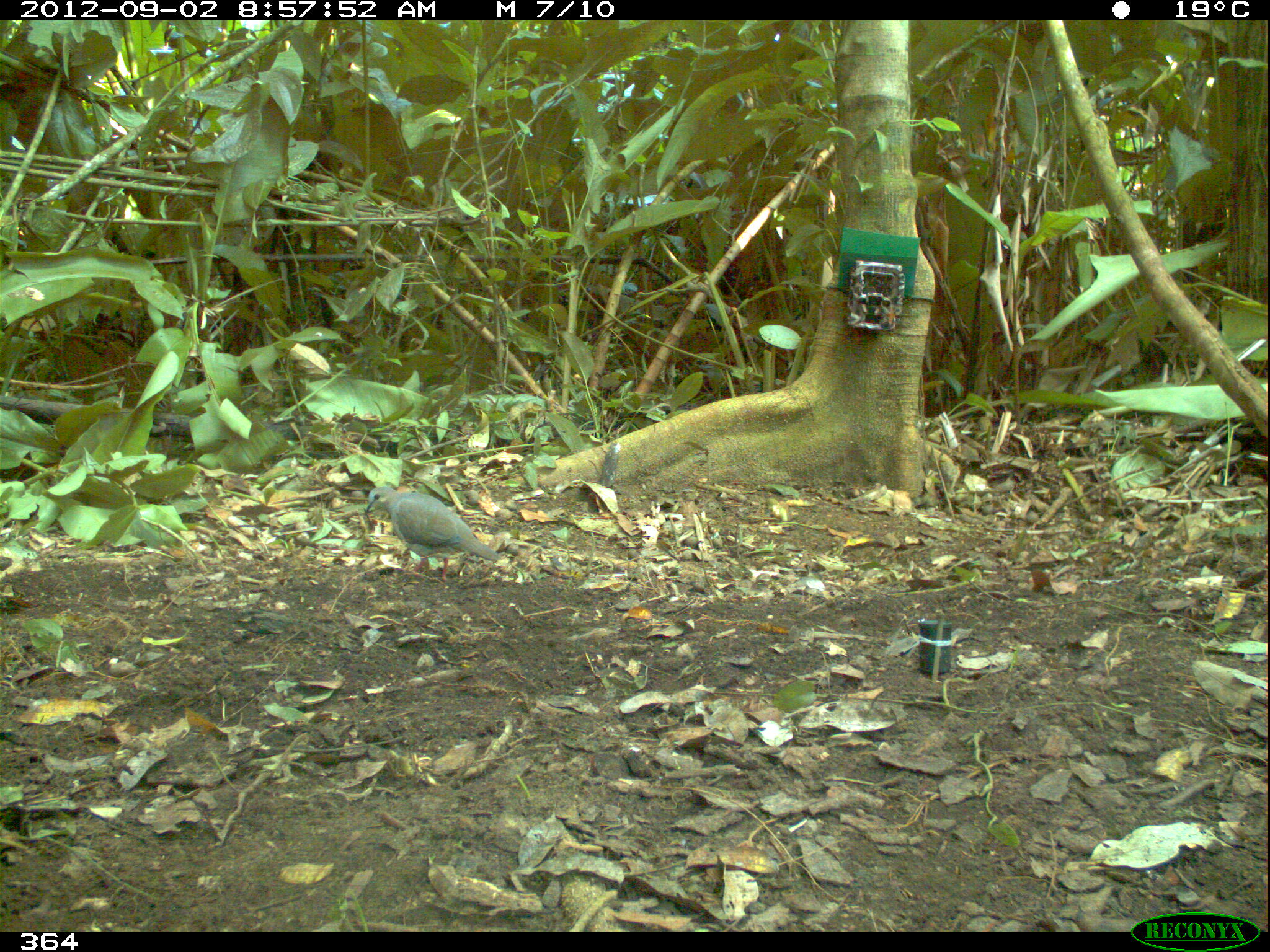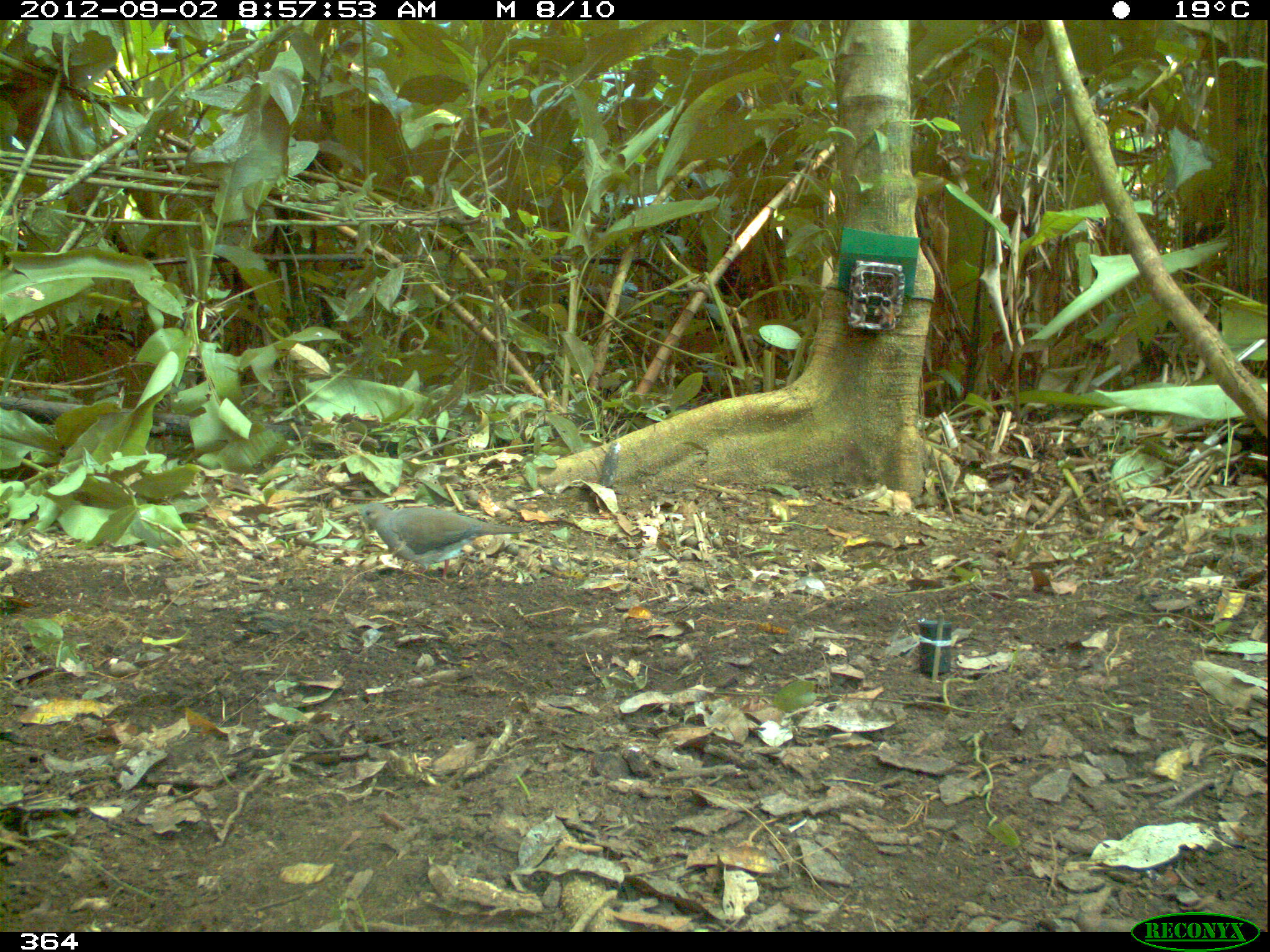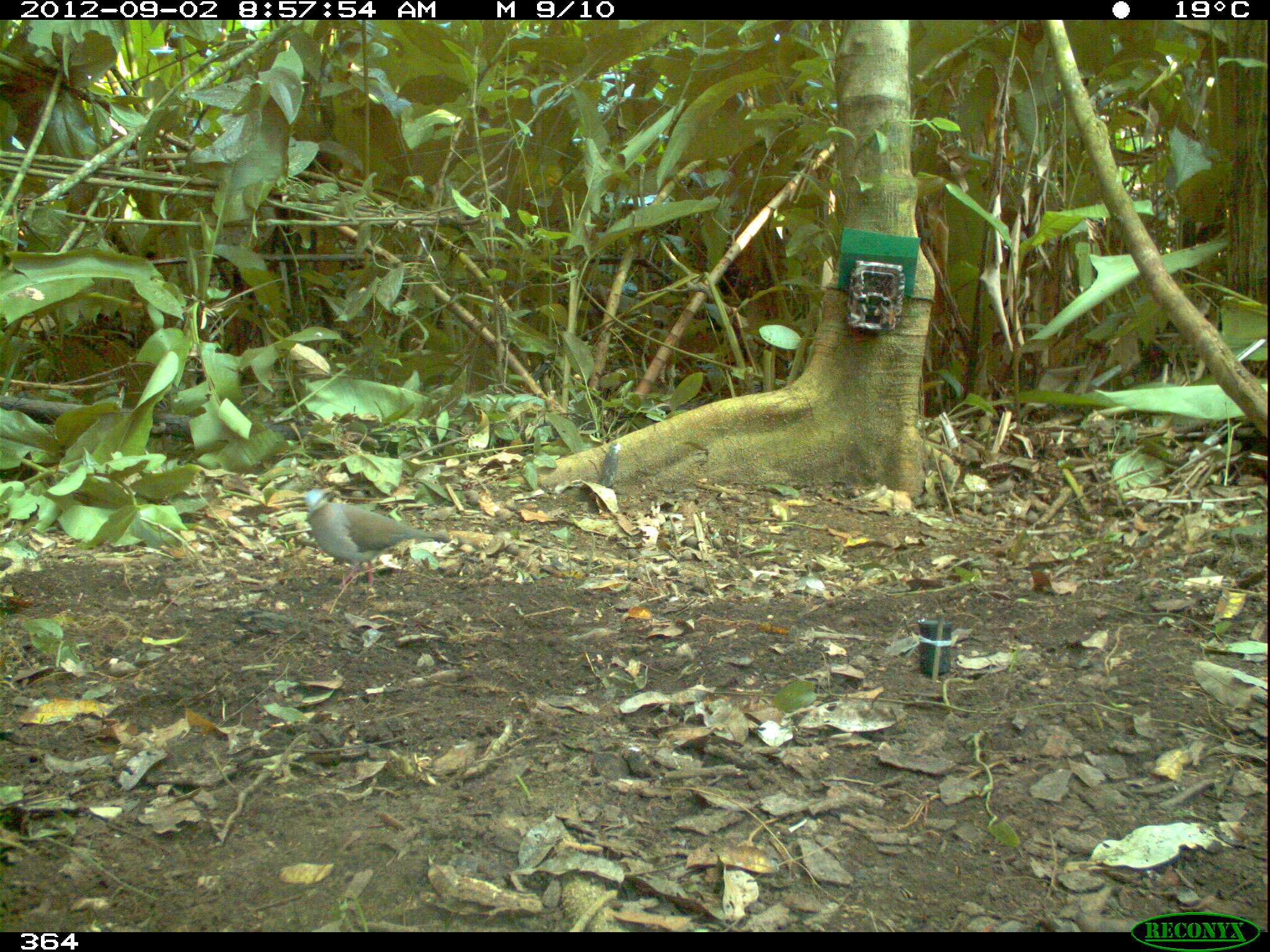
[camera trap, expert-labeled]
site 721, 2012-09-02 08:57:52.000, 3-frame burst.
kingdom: Animalia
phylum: Chordata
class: Aves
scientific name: Aves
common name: bird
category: unknown bird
Unknown bird (bird) (Aves).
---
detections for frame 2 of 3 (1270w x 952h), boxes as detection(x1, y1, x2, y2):
unknown bird: detection(356, 502, 526, 581)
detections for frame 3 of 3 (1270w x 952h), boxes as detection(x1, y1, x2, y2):
unknown bird: detection(305, 489, 448, 587)